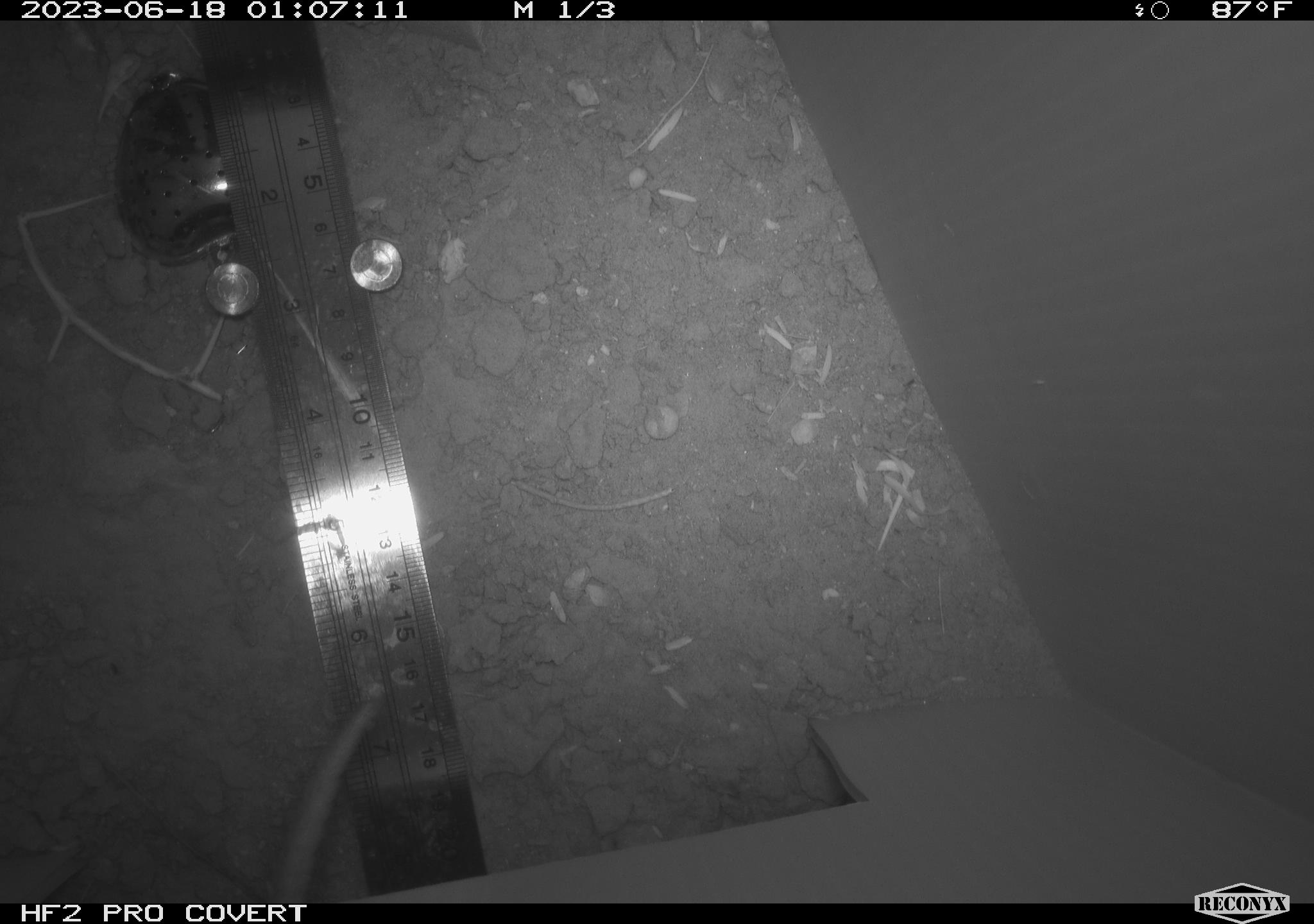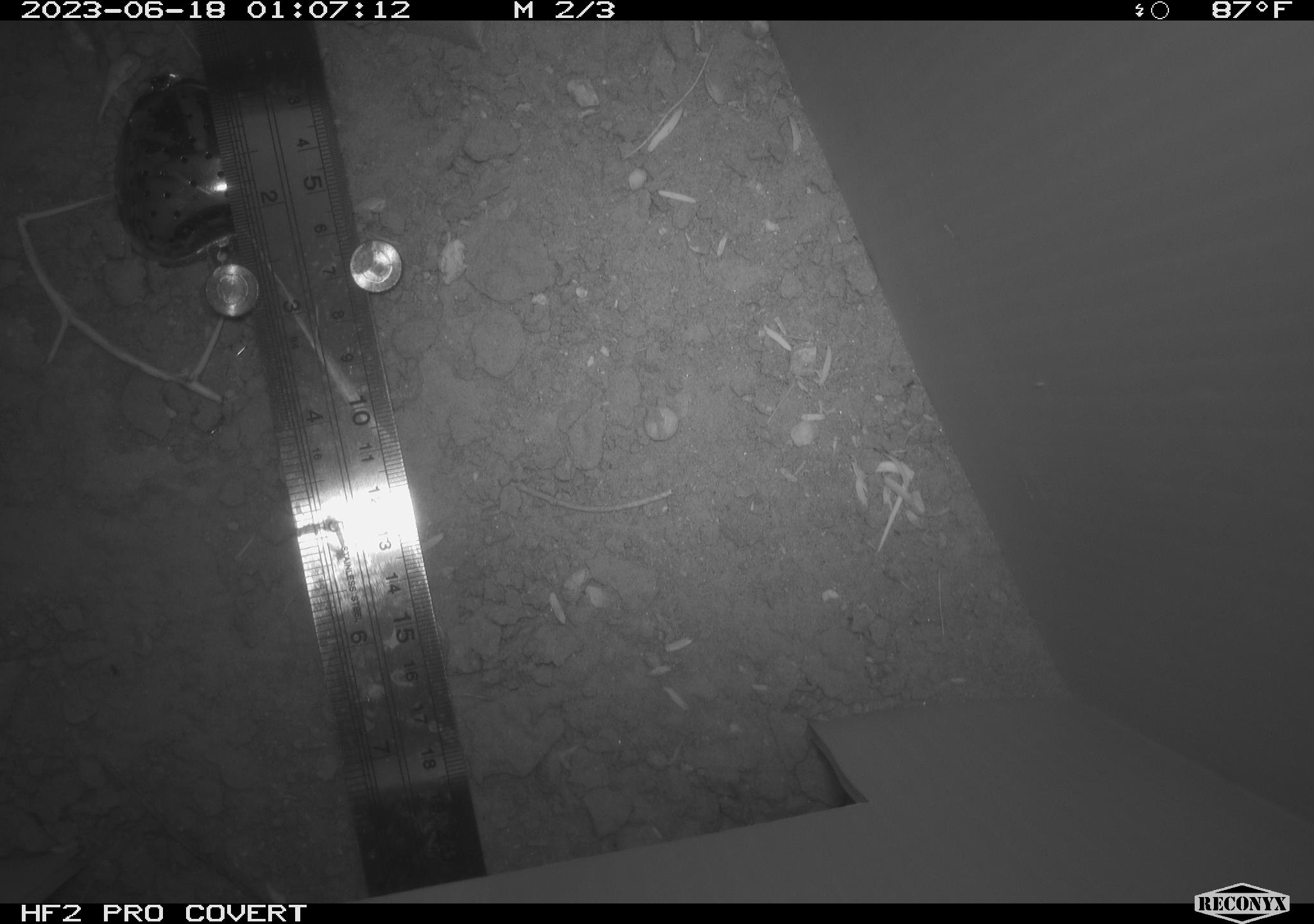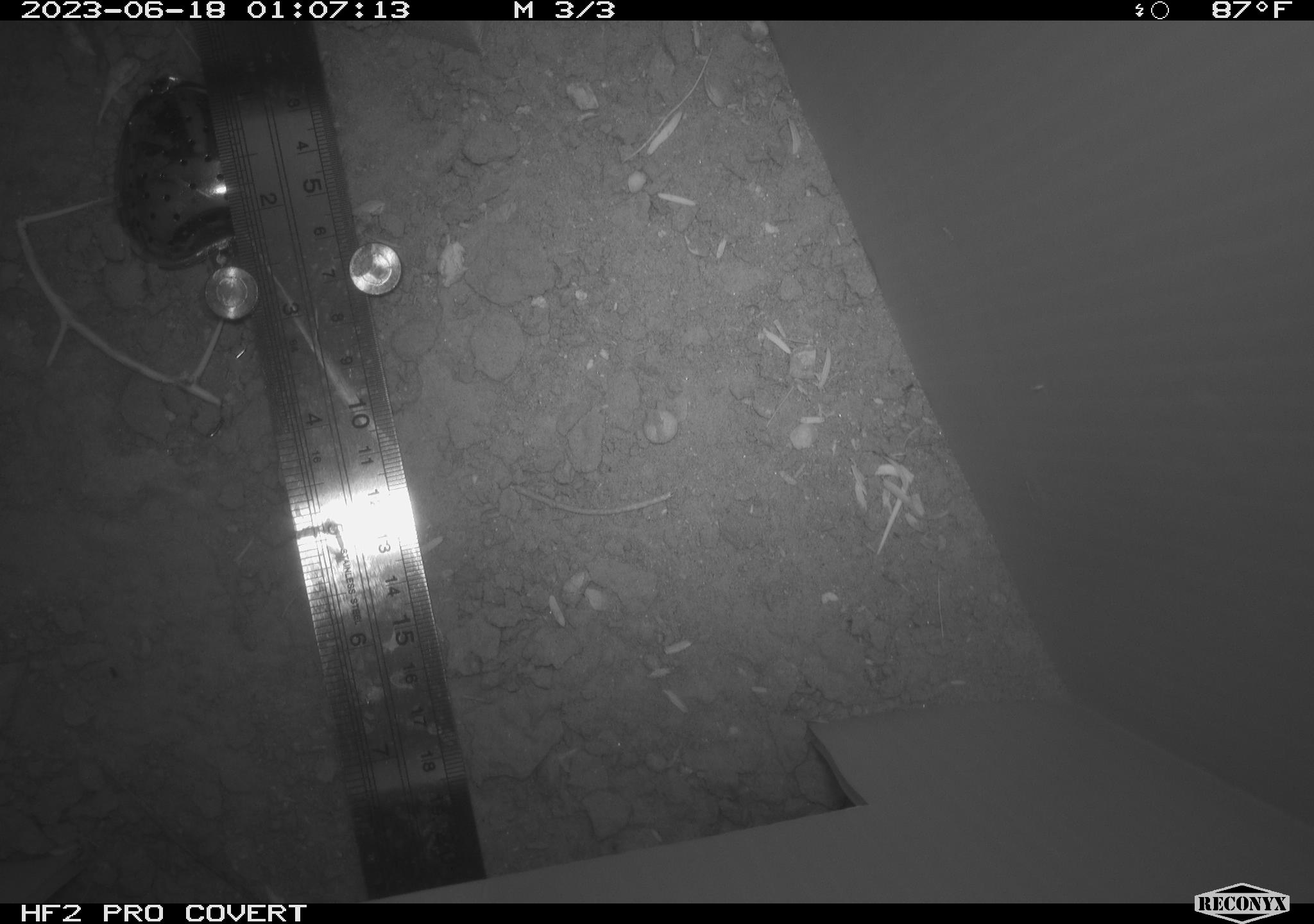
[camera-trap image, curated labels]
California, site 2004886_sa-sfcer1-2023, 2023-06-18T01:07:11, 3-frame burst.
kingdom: Animalia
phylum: Chordata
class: Mammalia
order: Rodentia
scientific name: Rodentia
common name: mouse species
Mouse species (Rodentia).